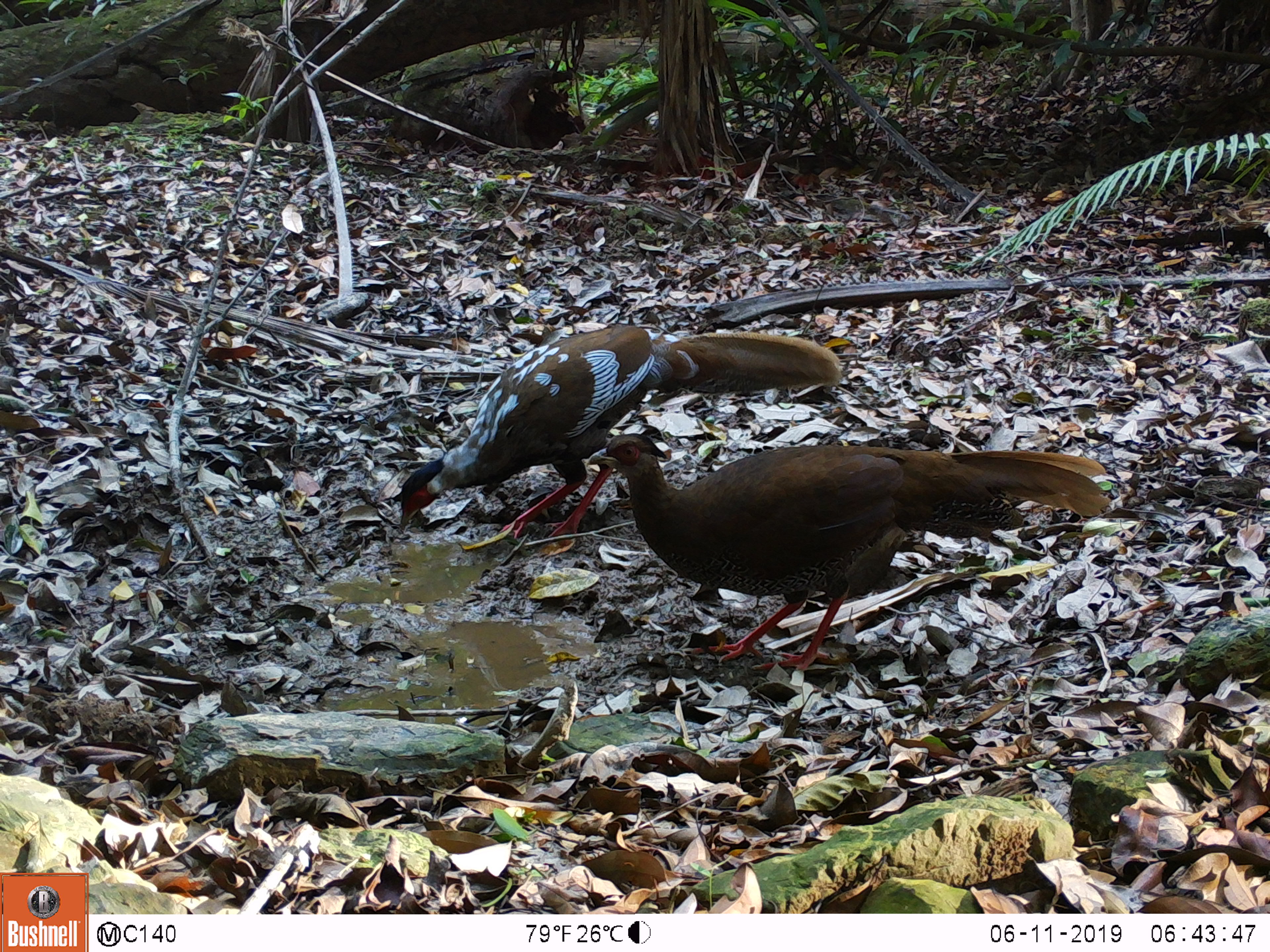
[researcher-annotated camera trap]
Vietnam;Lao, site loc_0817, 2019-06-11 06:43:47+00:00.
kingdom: Animalia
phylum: Chordata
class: Aves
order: Galliformes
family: Phasianidae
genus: Lophura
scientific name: Lophura nycthemera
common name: silver pheasant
Silver pheasant (Lophura nycthemera). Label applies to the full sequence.